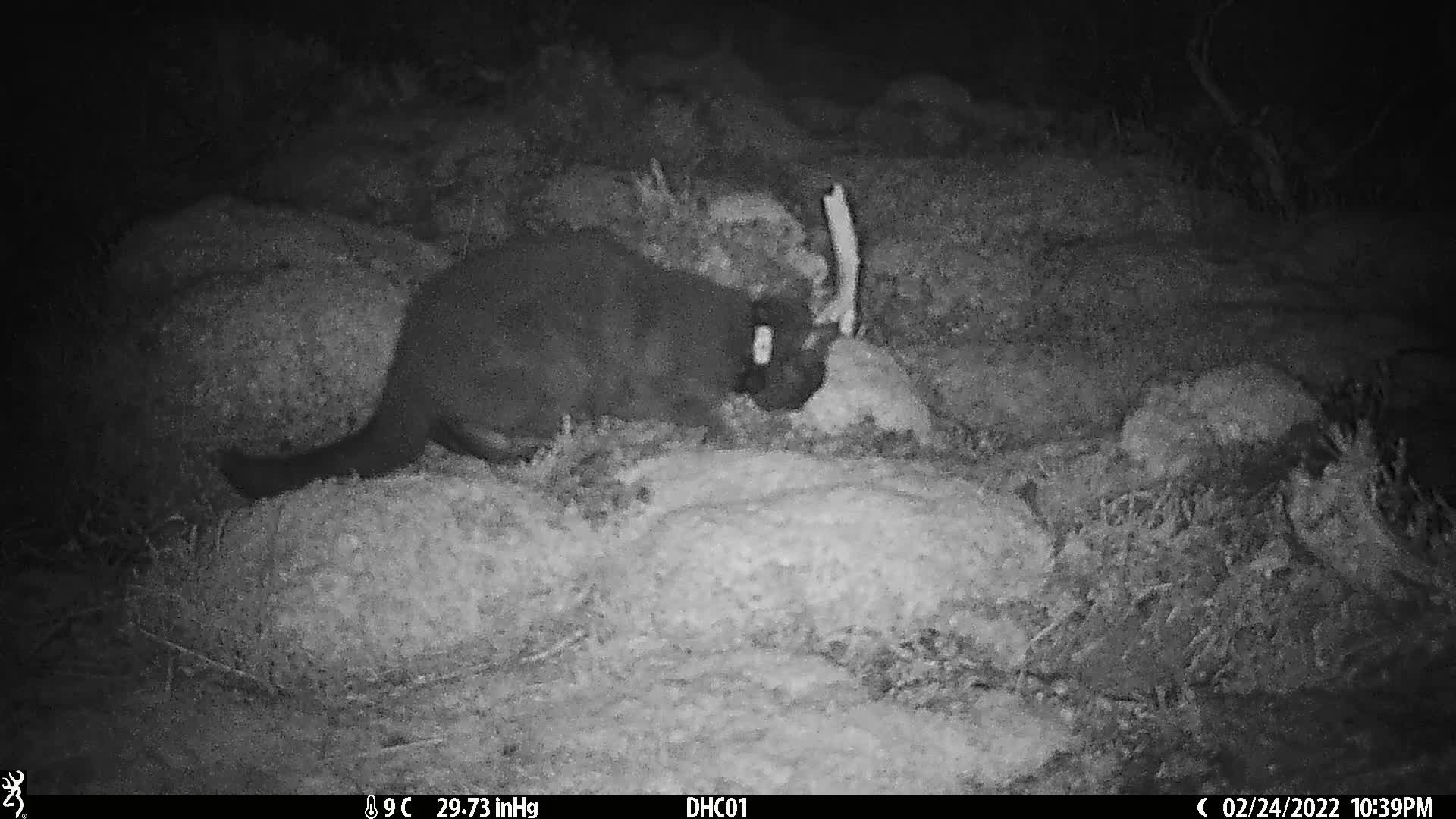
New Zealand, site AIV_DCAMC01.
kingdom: Animalia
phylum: Chordata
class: Mammalia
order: Carnivora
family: Felidae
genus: Felis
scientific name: Felis catus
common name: domestic cat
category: cat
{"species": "cat (domestic cat) (Felis catus)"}